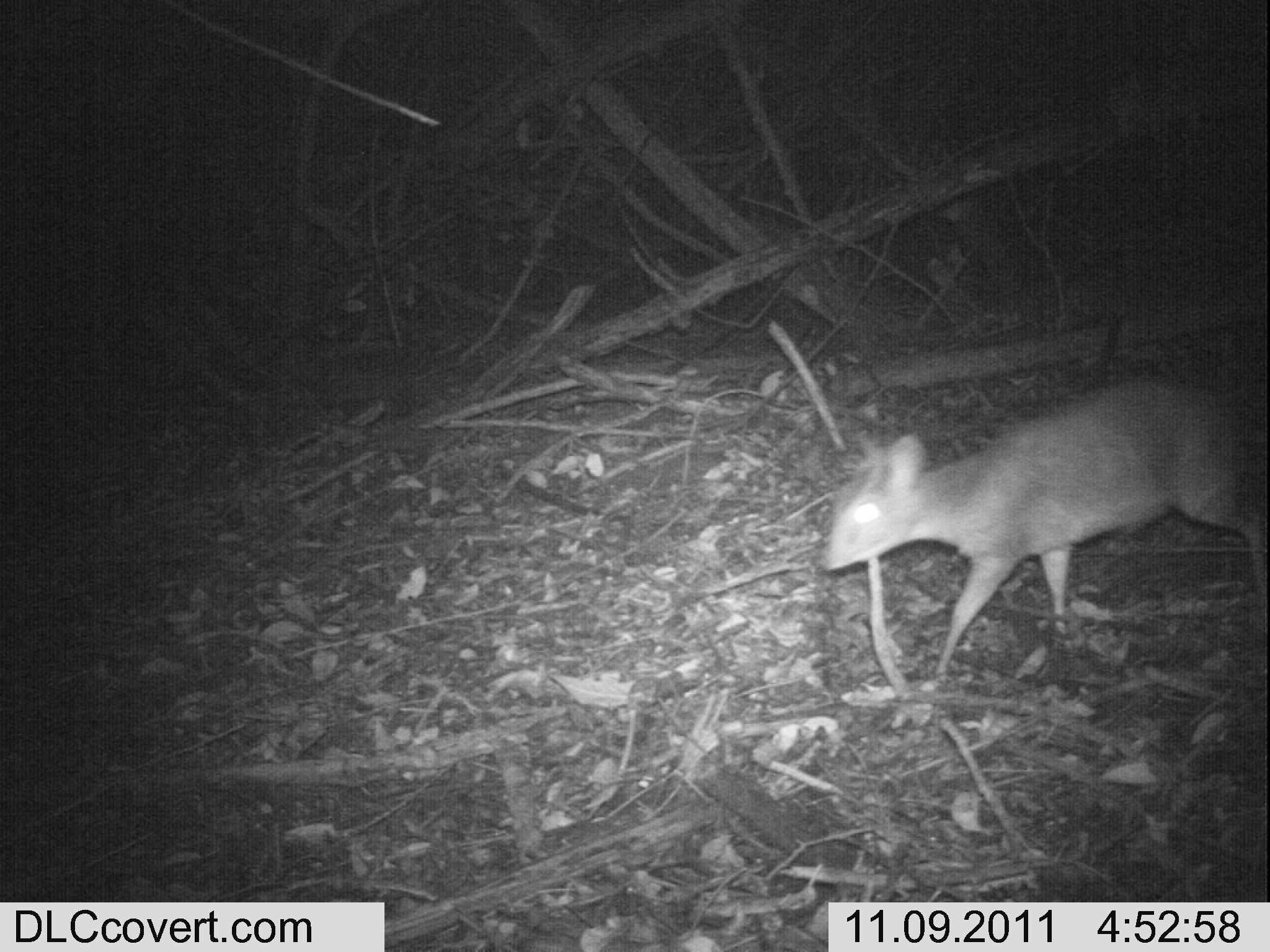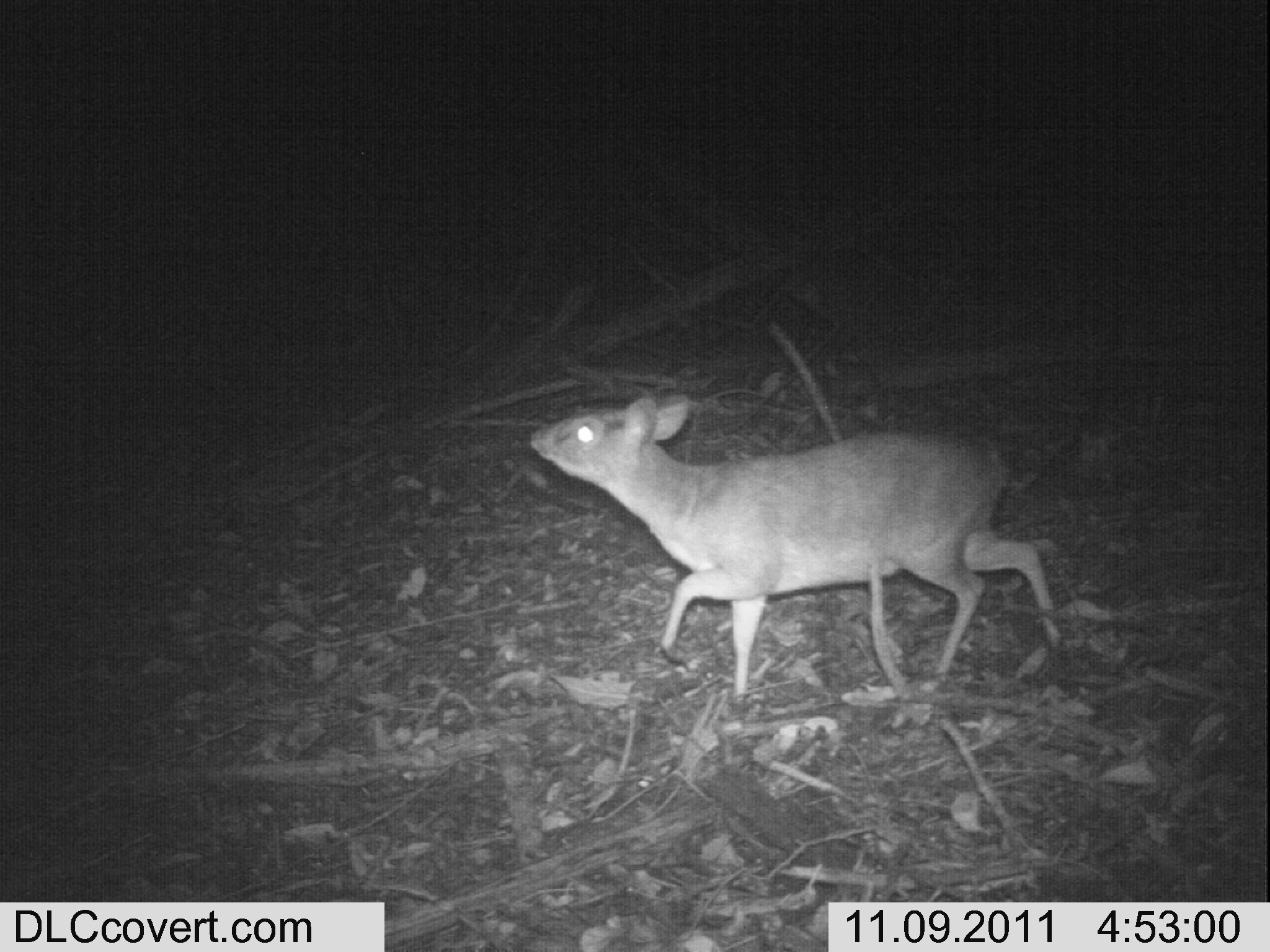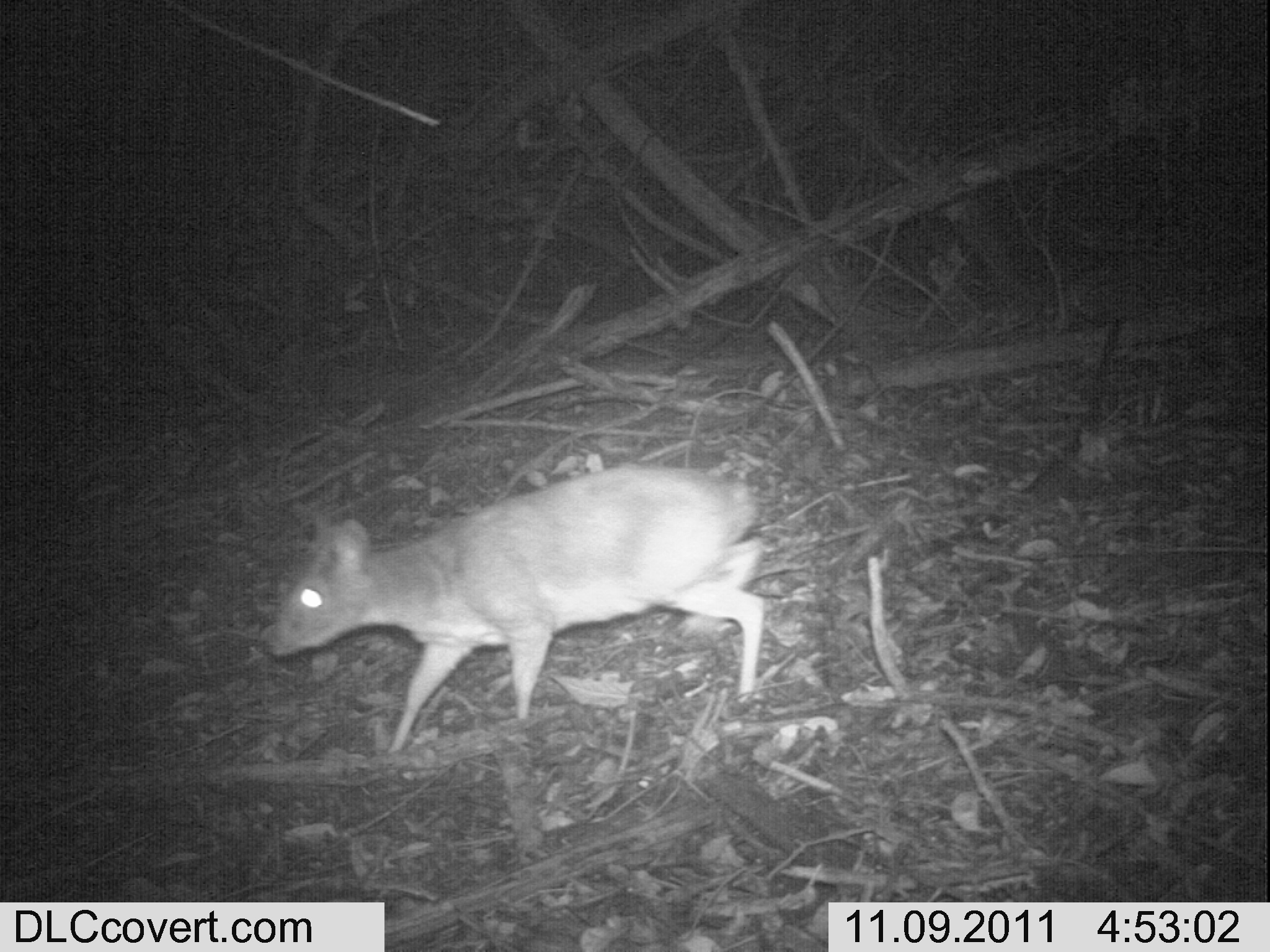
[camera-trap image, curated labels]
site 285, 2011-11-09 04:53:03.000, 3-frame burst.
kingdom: Animalia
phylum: Chordata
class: Mammalia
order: Artiodactyla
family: Bovidae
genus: Nesotragus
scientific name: Nesotragus moschatus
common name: suni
Nesotragus moschatus (suni), count 1.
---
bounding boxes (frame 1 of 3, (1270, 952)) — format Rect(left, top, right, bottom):
nesotragus moschatus: Rect(818, 374, 1267, 674)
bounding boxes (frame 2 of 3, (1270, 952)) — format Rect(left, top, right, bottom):
nesotragus moschatus: Rect(529, 394, 1061, 701)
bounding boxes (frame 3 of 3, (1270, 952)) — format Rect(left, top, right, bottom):
nesotragus moschatus: Rect(257, 463, 765, 754)